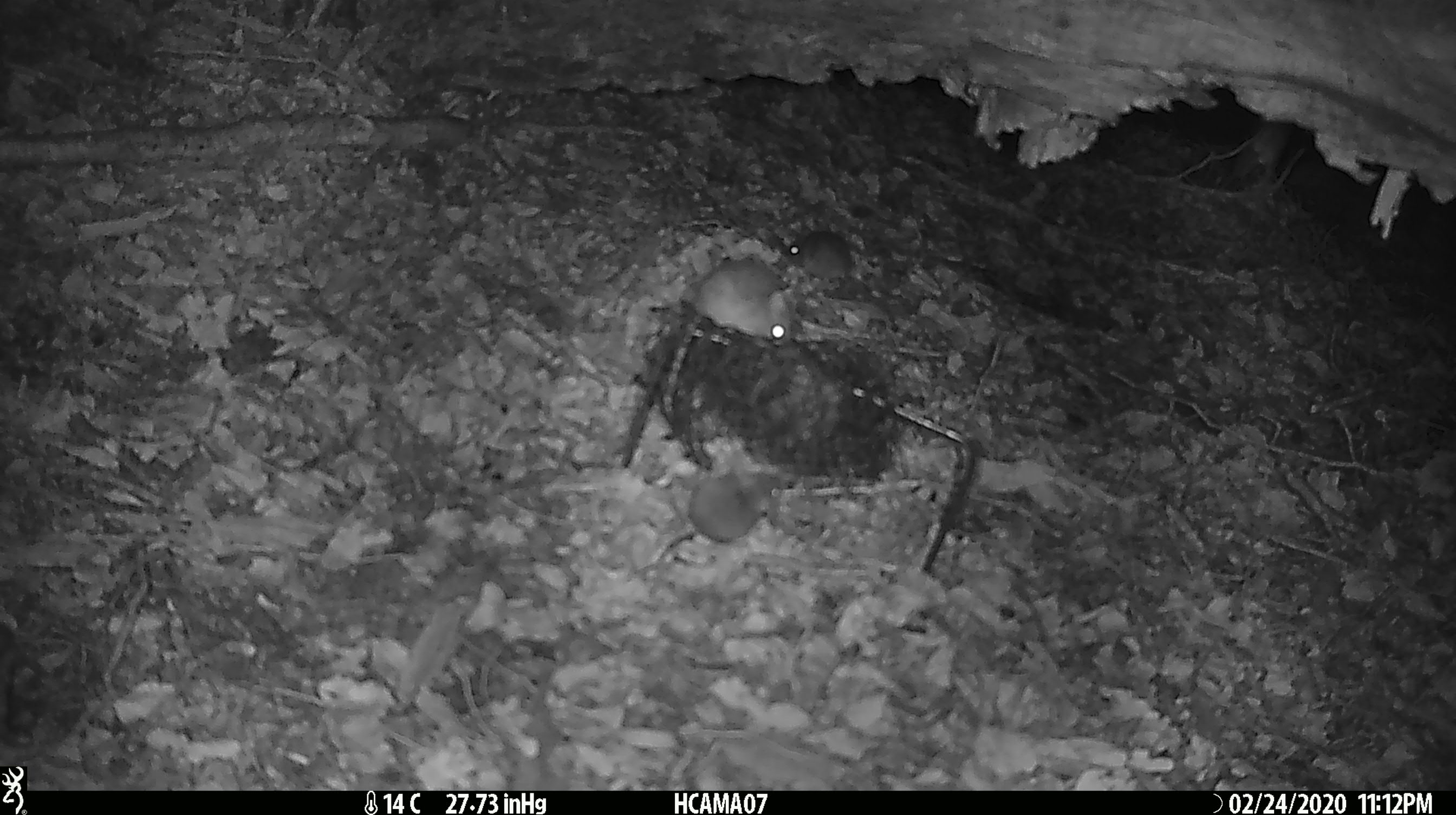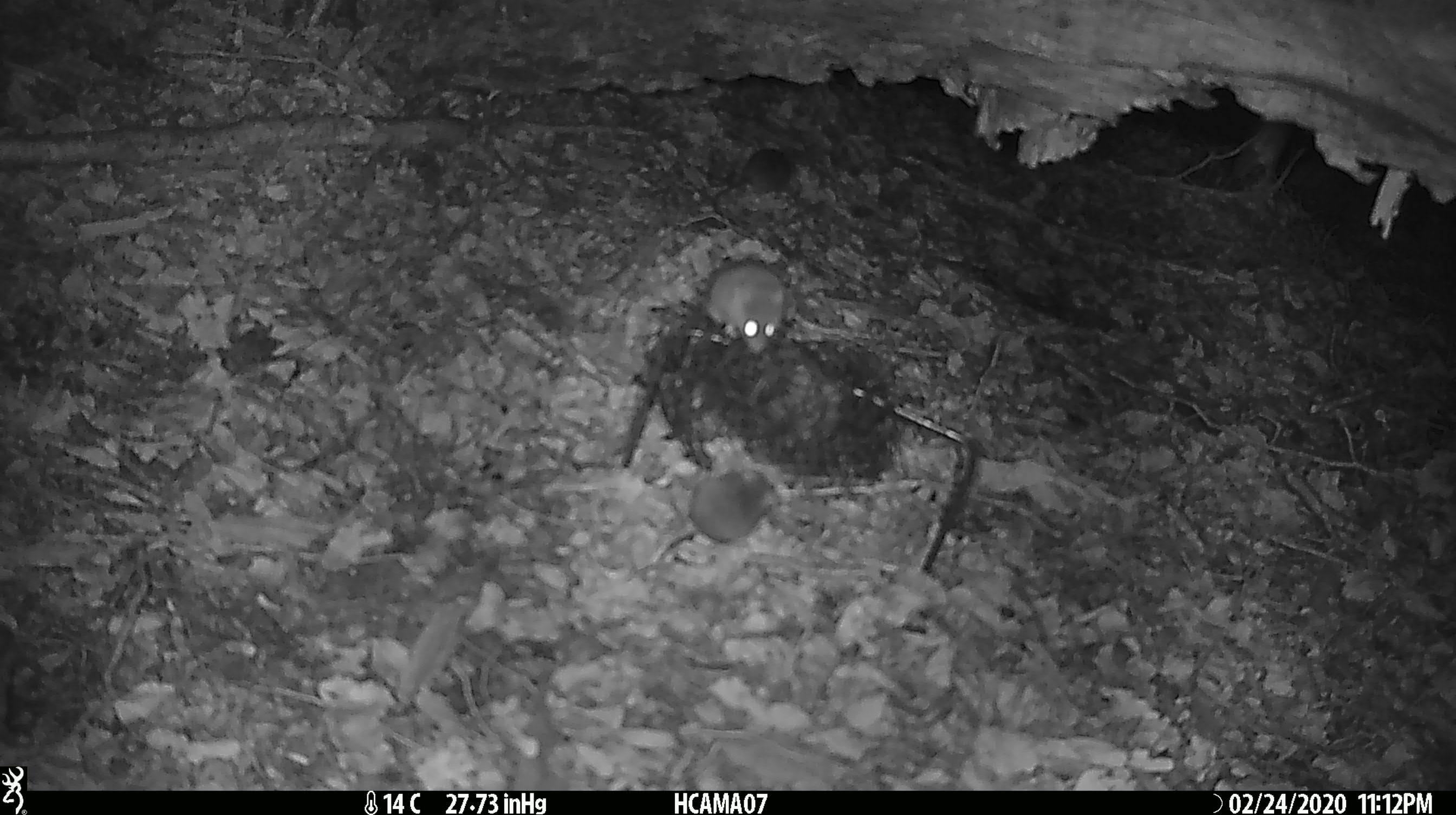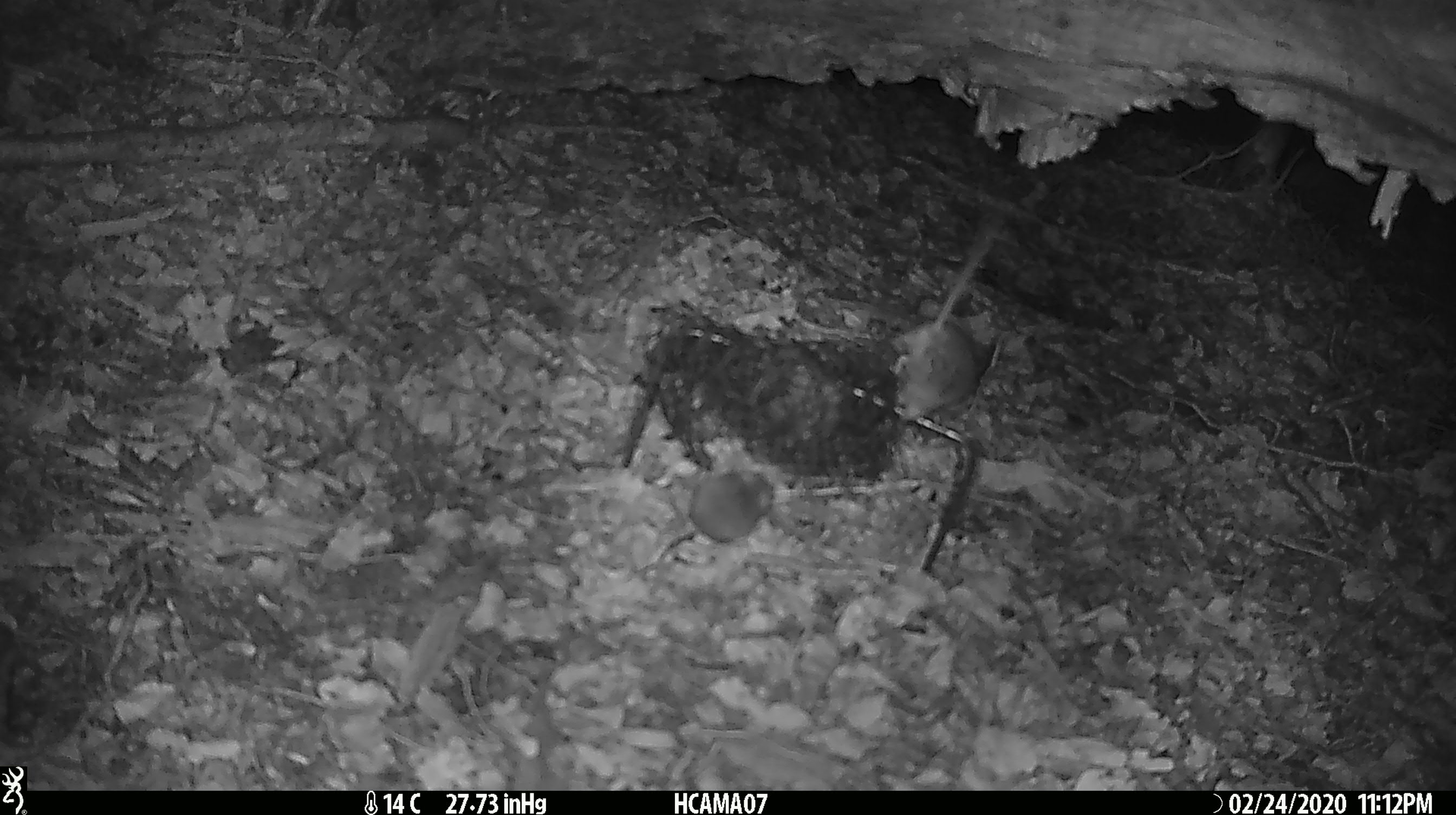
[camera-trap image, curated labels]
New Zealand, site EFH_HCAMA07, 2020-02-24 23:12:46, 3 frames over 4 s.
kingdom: Animalia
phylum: Chordata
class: Mammalia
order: Rodentia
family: Muridae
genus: Mus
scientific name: Mus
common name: mouse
Mouse (Mus).